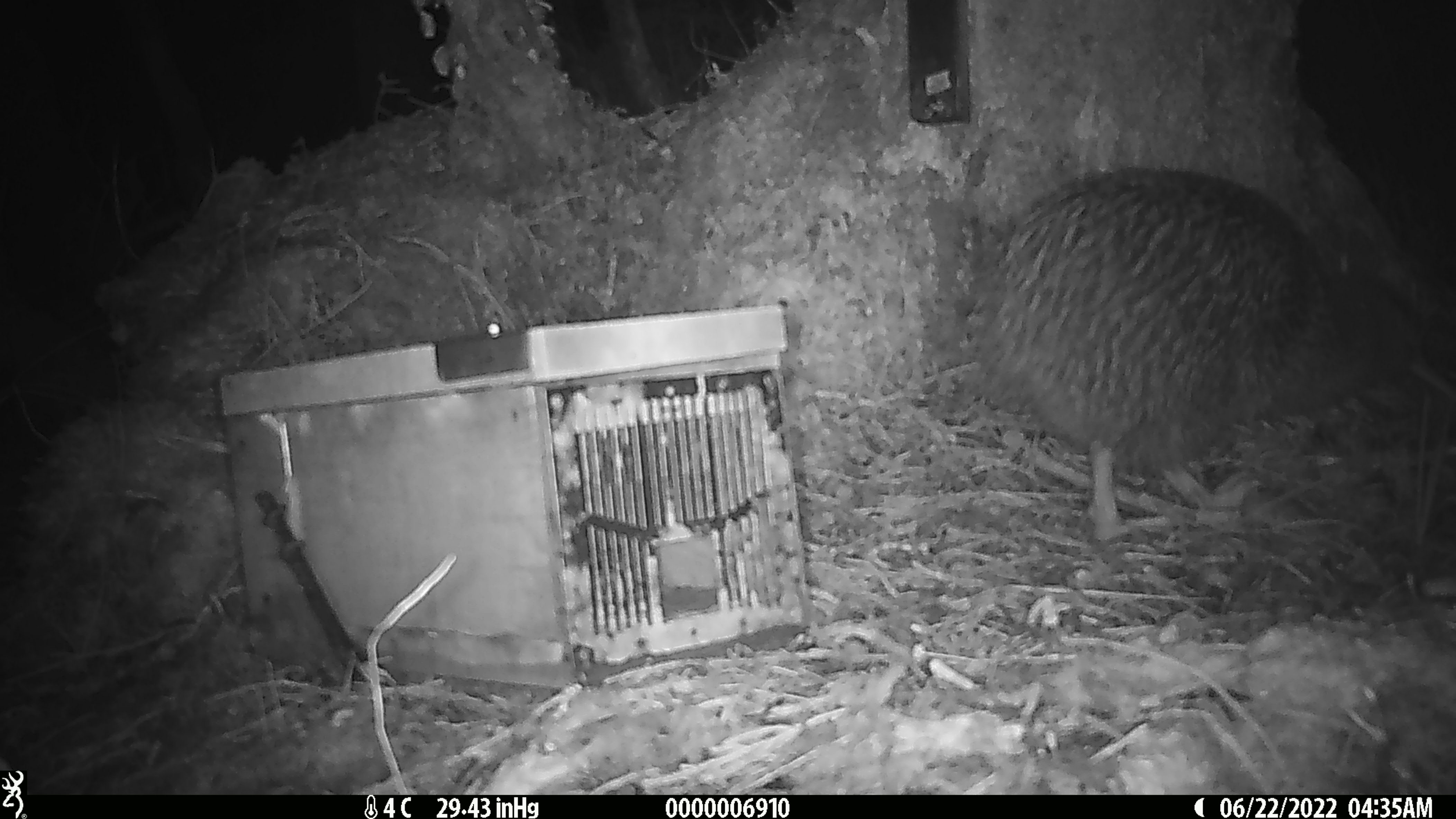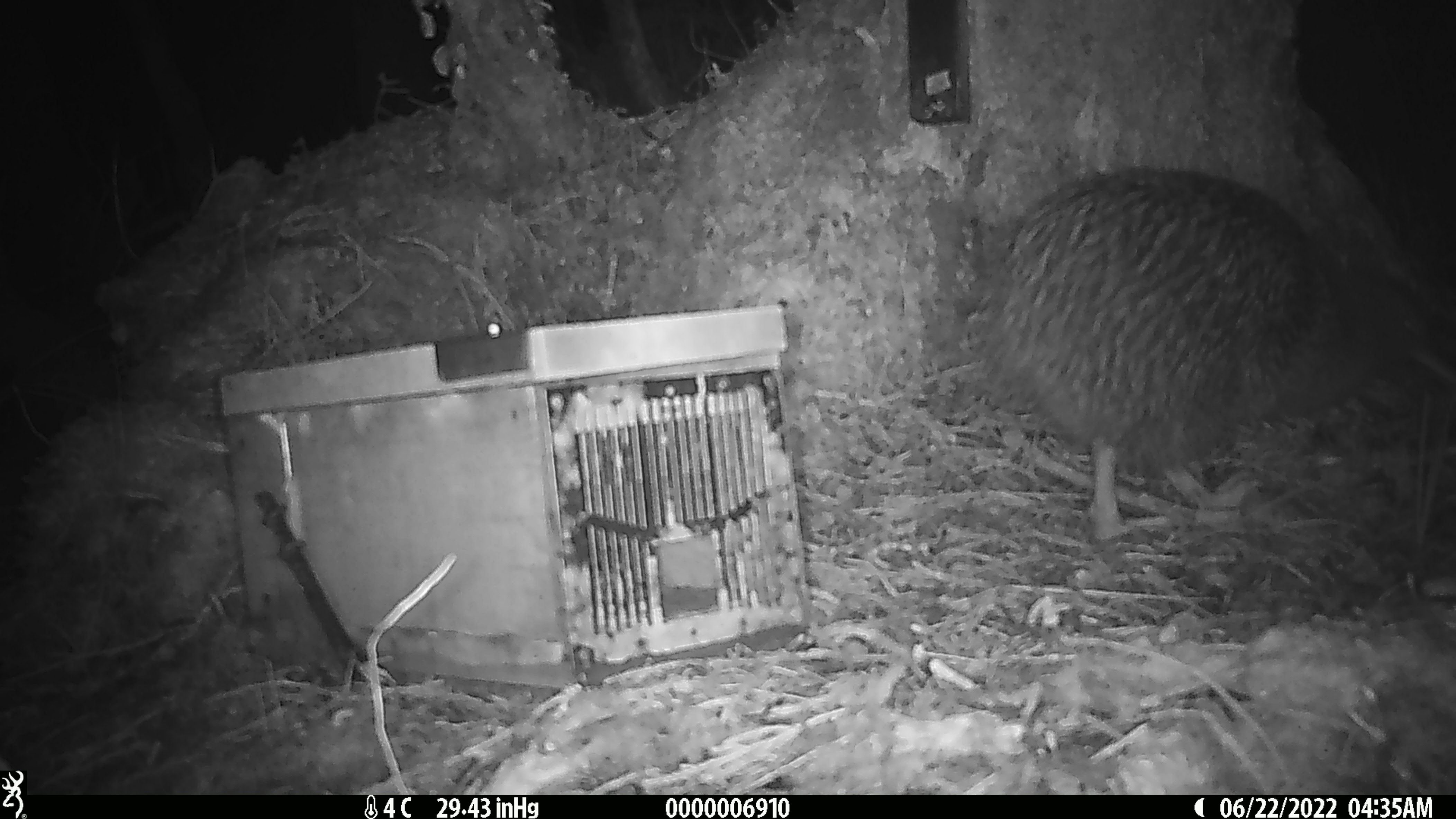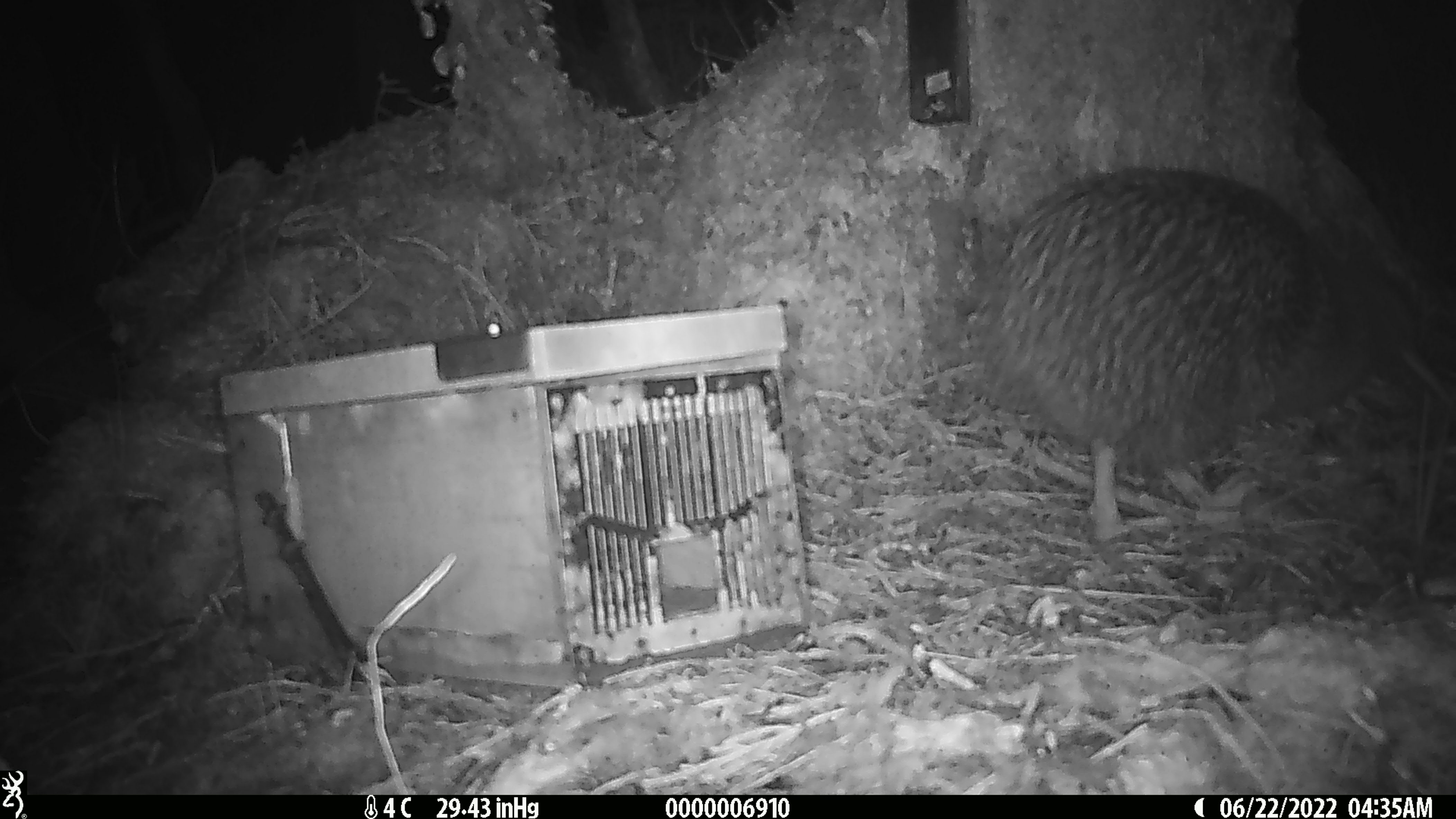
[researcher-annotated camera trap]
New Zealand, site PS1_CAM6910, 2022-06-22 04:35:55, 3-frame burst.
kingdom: Animalia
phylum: Chordata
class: Aves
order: Apterygiformes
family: Apterygidae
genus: Apteryx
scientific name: Apteryx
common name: kiwi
Kiwi (Apteryx).